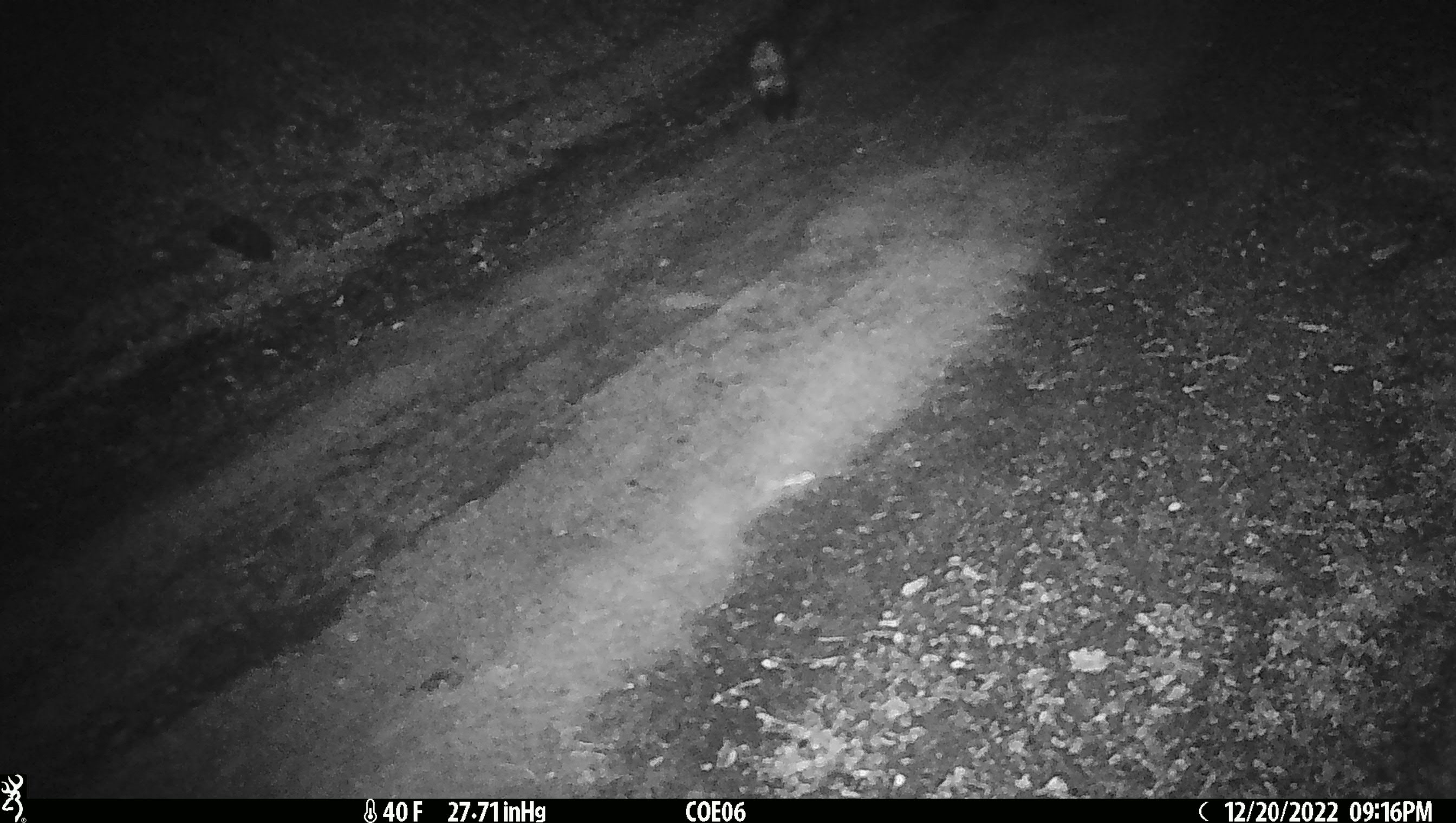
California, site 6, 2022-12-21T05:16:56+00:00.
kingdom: Animalia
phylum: Chordata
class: Mammalia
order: Carnivora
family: Mephitidae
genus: Mephitis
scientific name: Mephitis mephitis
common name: striped skunk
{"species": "striped skunk (Mephitis mephitis)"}